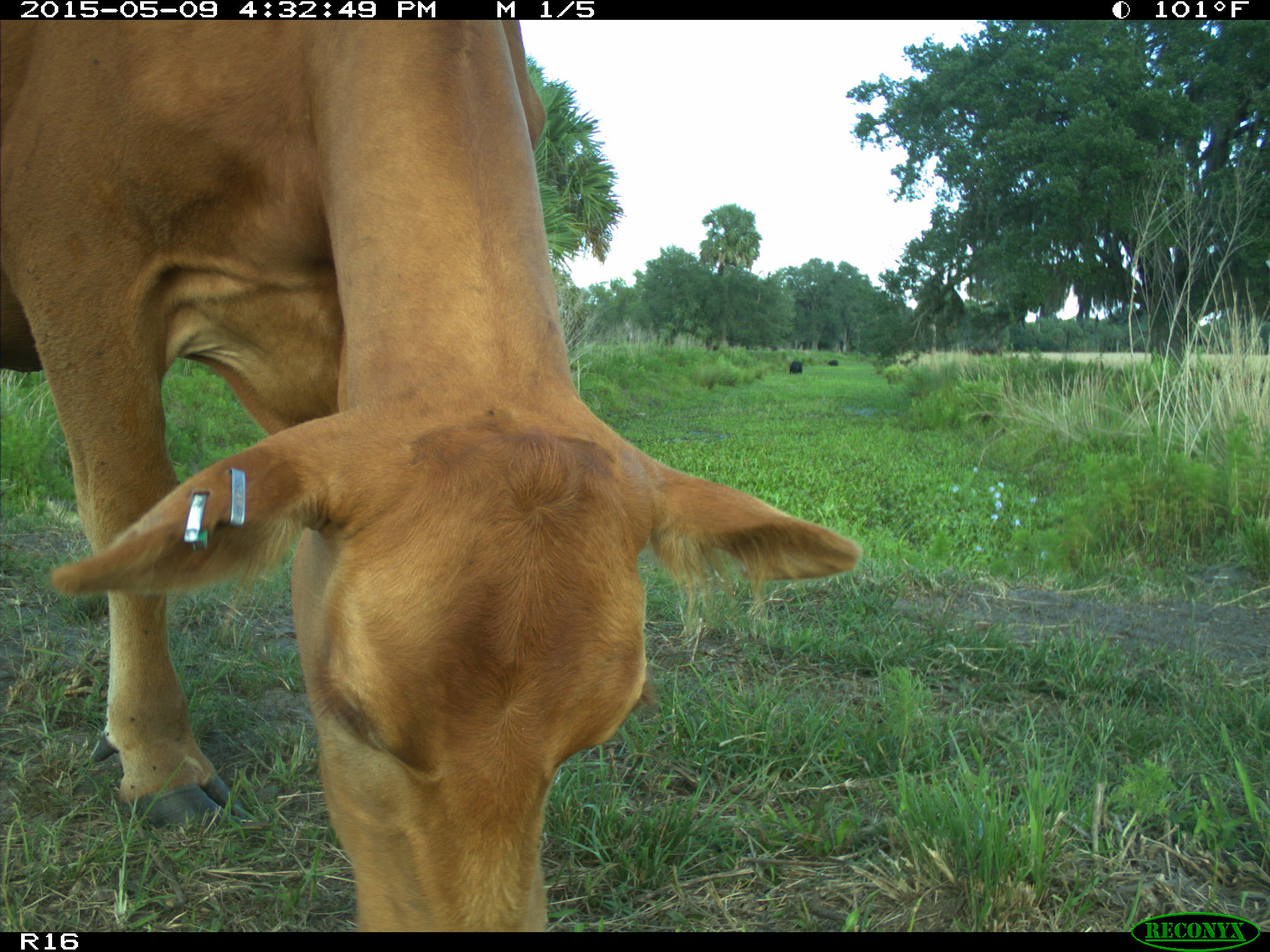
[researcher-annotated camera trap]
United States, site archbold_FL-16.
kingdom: Animalia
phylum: Chordata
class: Mammalia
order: Artiodactyla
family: Bovidae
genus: Bos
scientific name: Bos taurus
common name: domestic cow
Bos taurus (domestic cow).